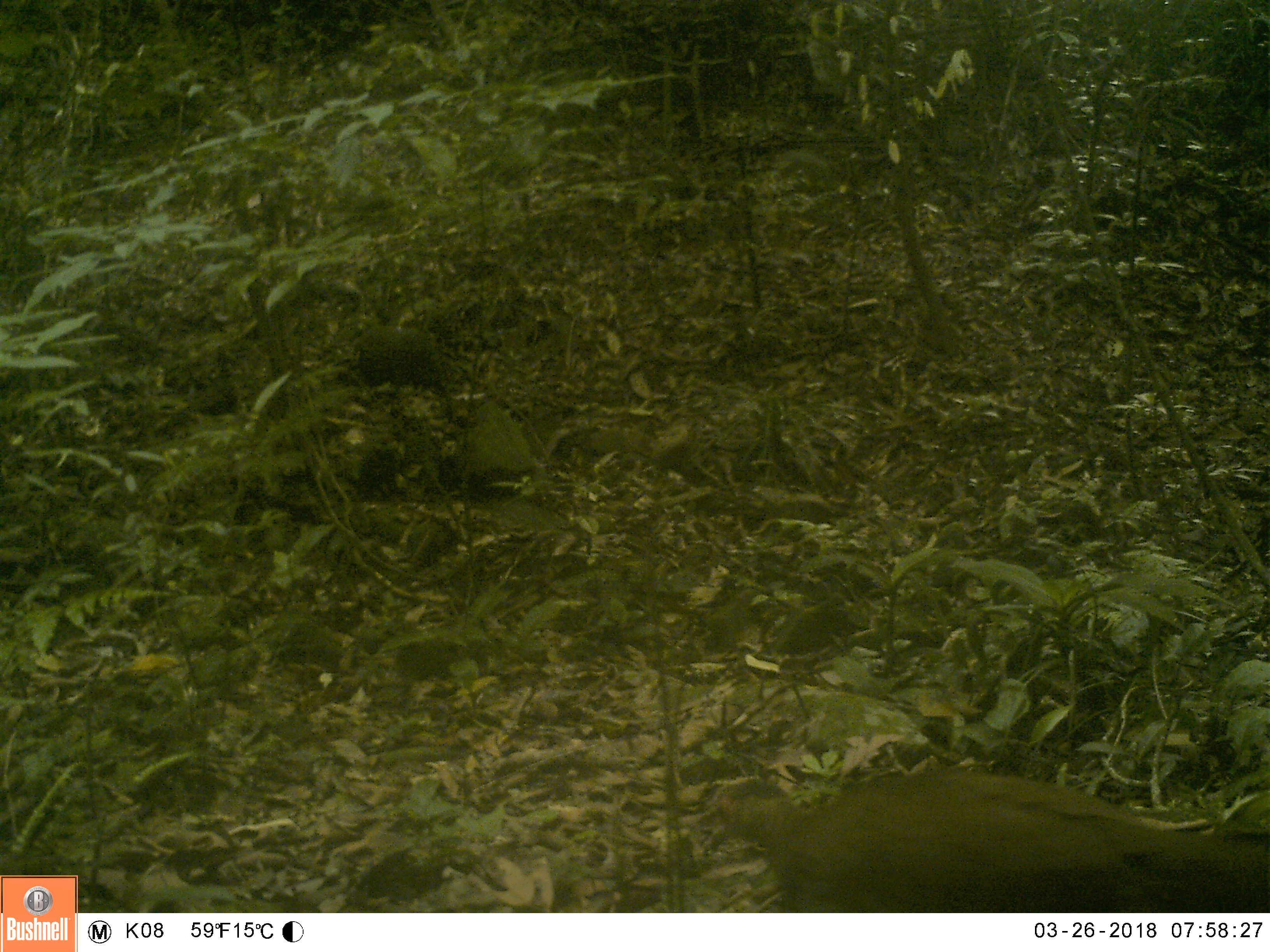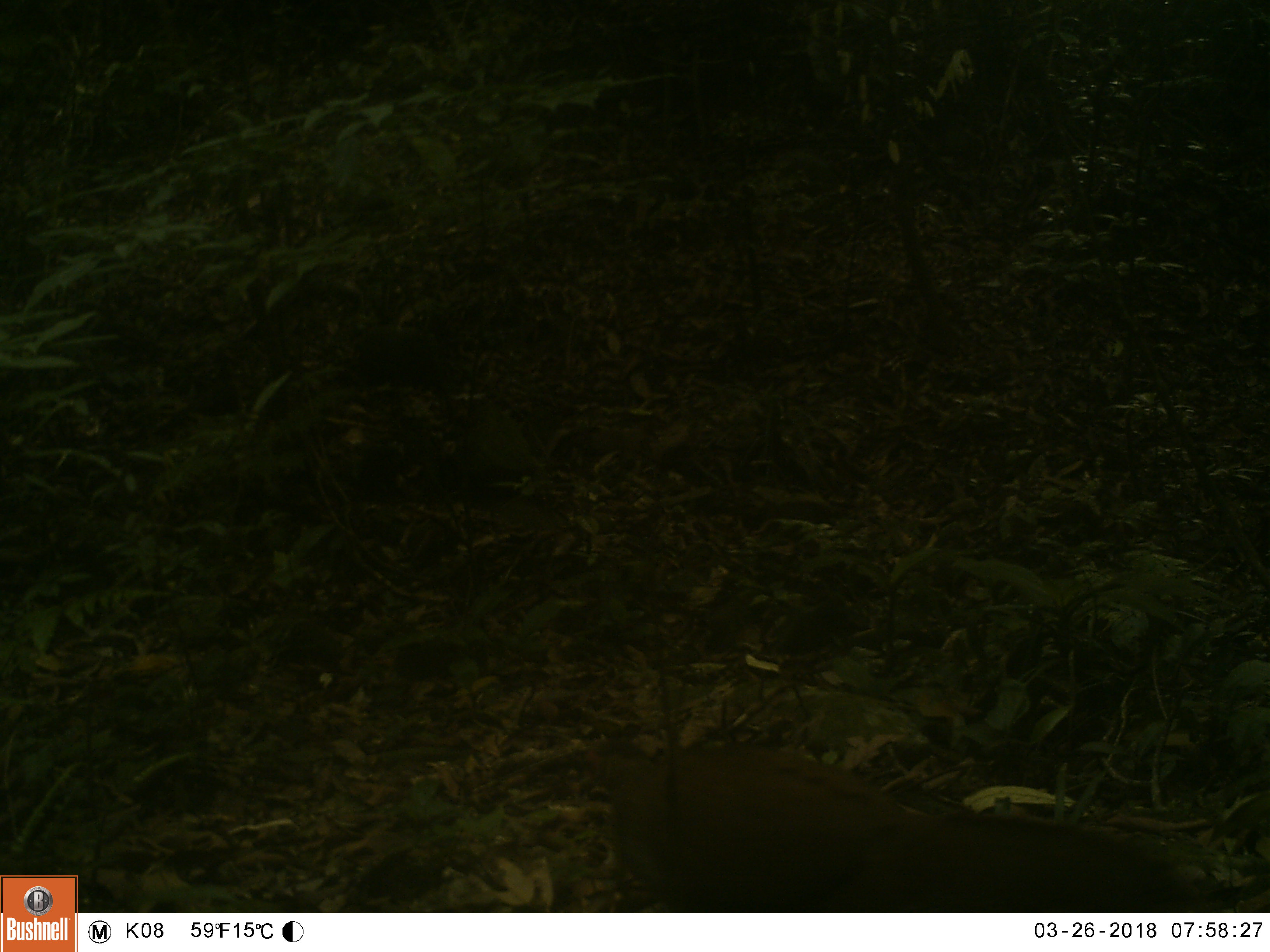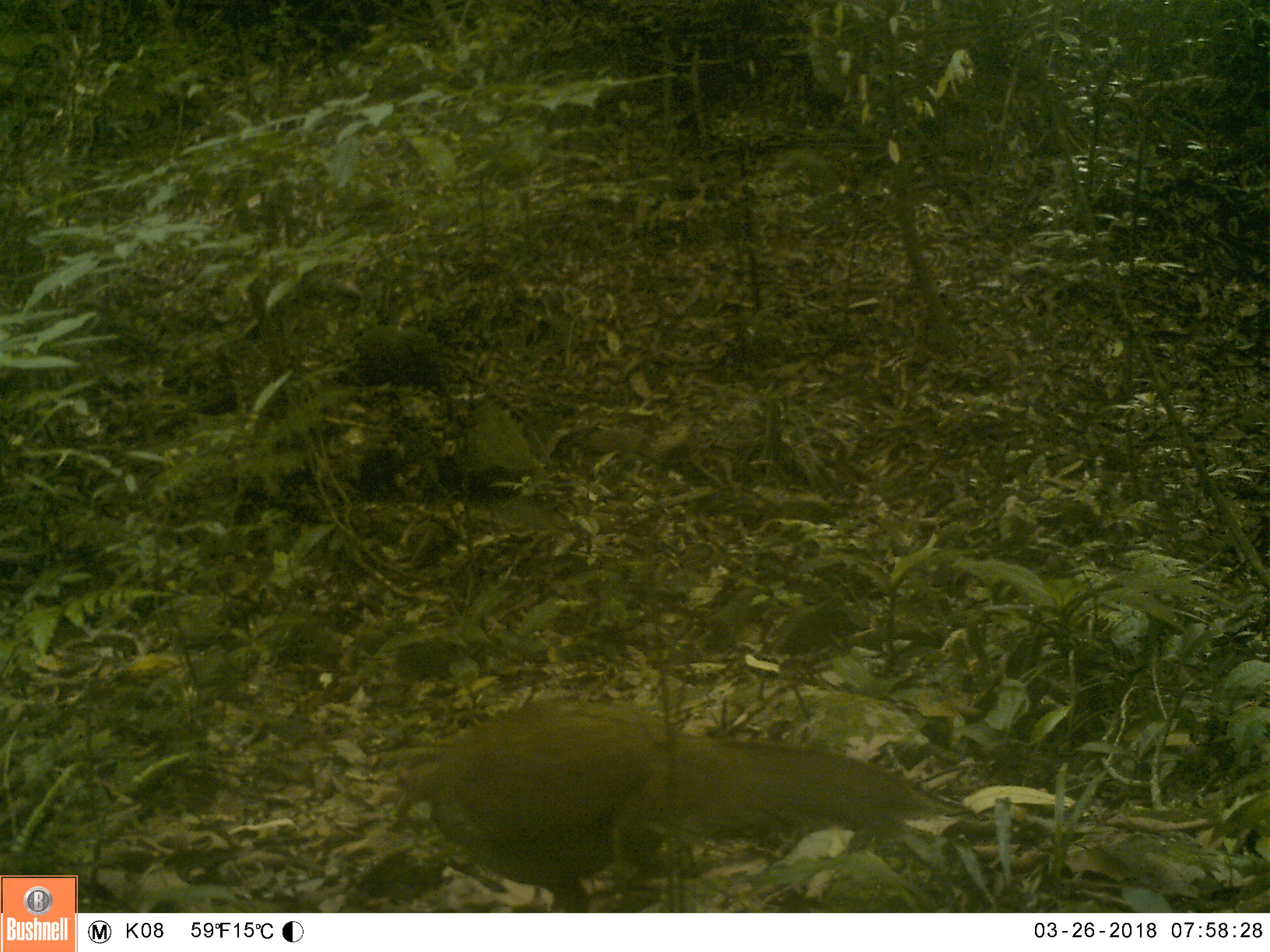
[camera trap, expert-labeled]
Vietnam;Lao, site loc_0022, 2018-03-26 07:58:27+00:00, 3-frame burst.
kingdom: Animalia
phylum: Chordata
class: Aves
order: Galliformes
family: Phasianidae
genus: Lophura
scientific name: Lophura nycthemera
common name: silver pheasant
Silver pheasant (Lophura nycthemera). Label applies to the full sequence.